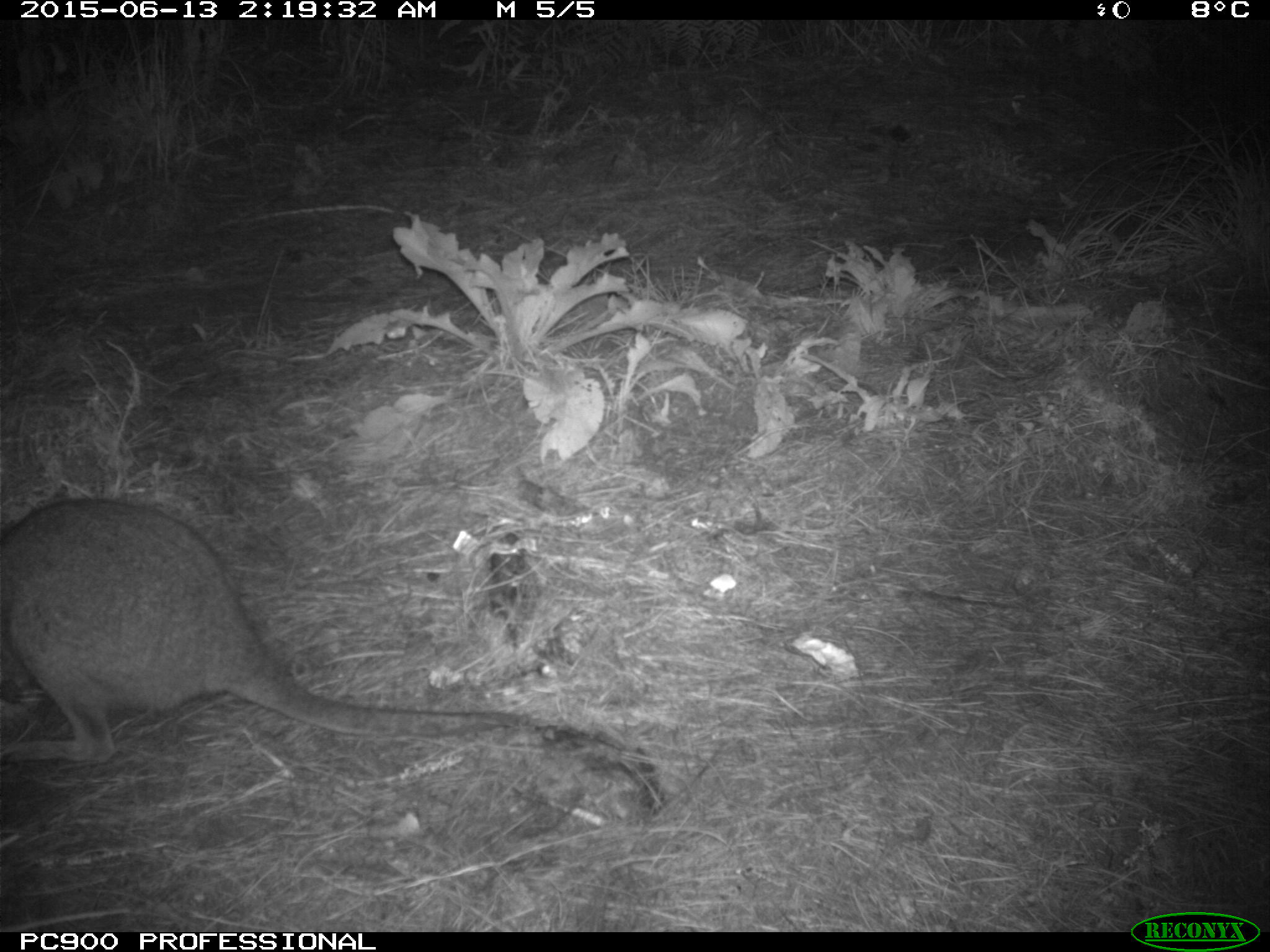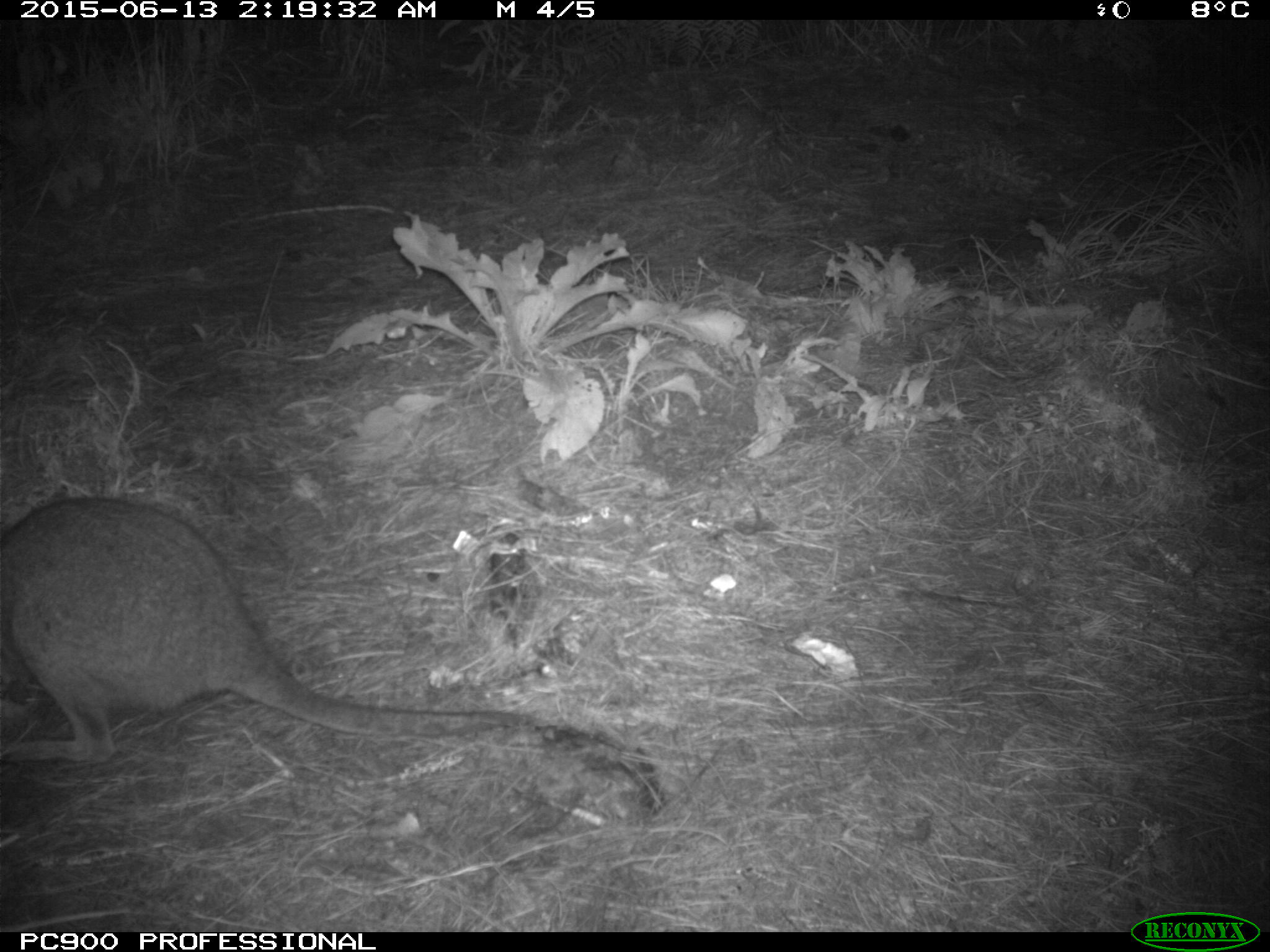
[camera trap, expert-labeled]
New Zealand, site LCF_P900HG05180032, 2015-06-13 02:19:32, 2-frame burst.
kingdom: Animalia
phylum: Chordata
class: Mammalia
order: Diprotodontia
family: Macropodidae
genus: Notamacropus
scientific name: Notamacropus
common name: wallaby